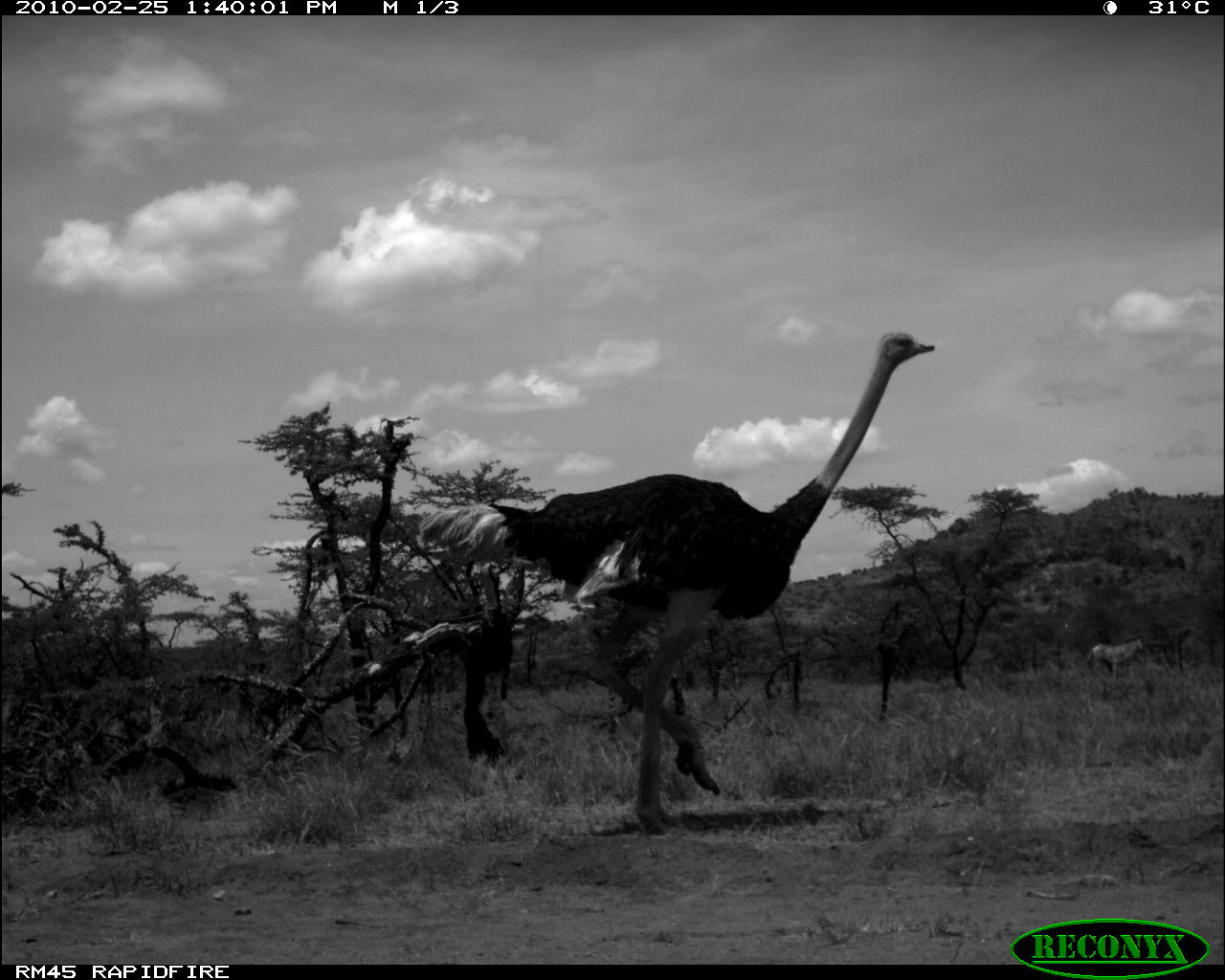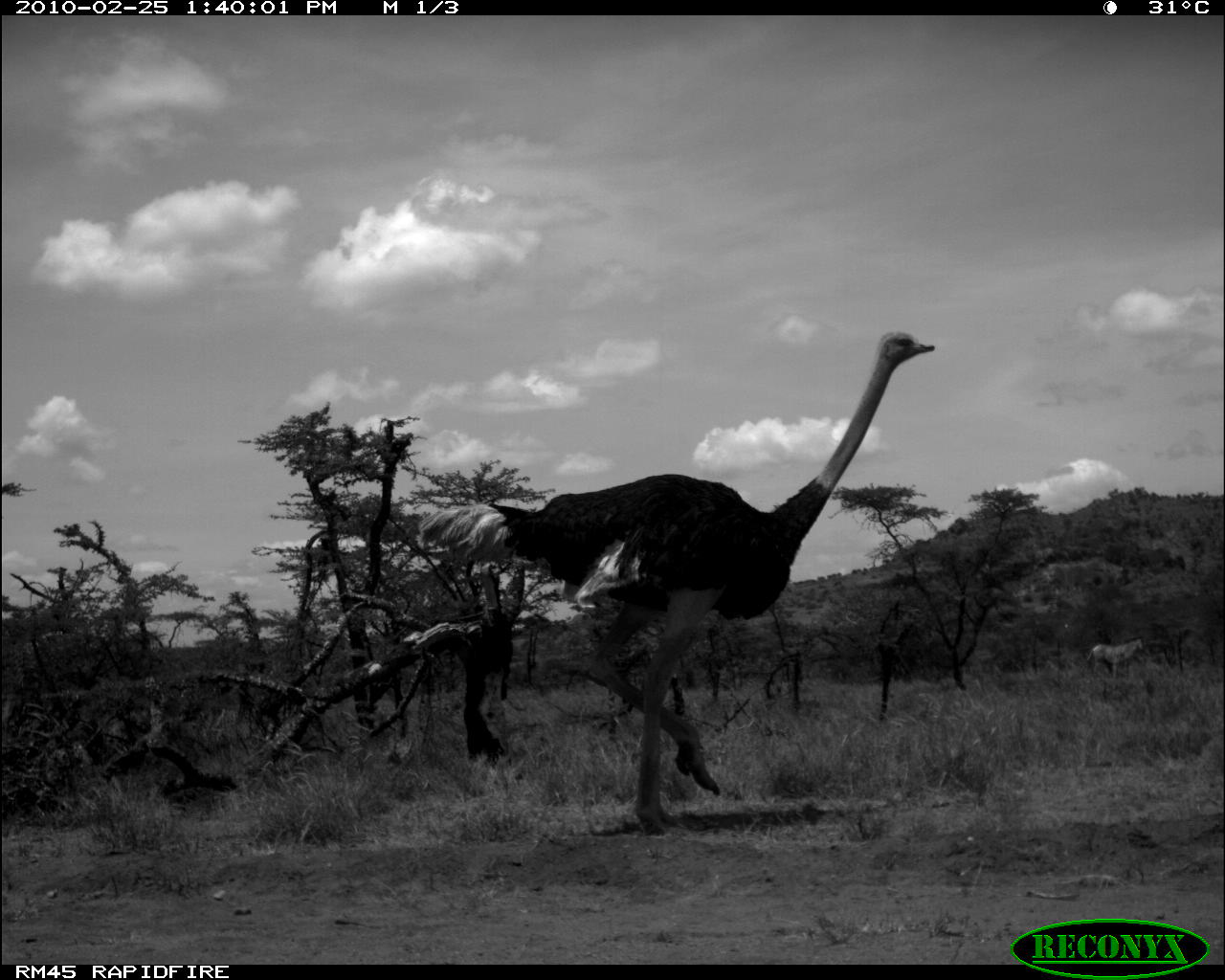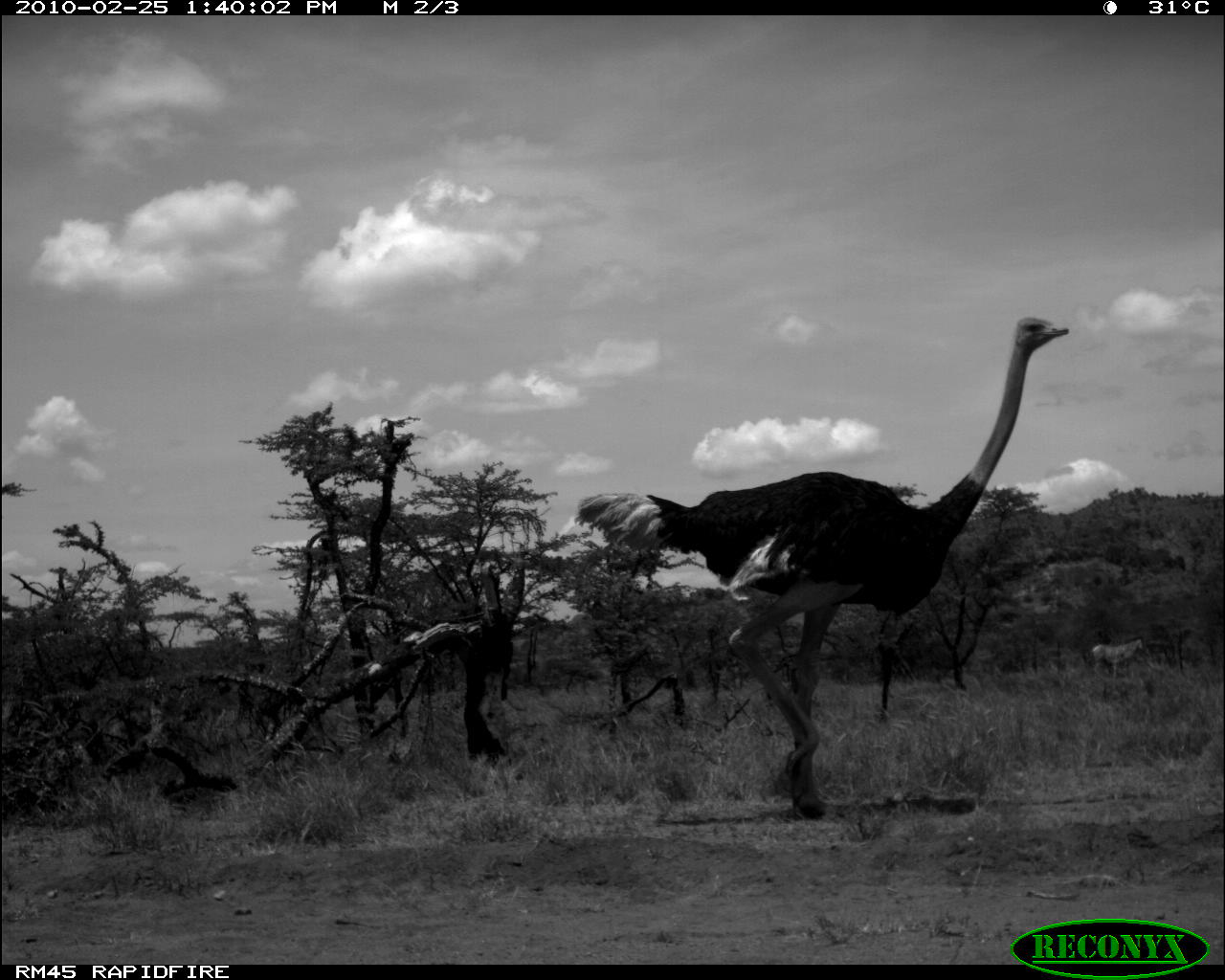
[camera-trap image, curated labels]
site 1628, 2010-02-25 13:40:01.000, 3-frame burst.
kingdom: Animalia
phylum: Chordata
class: Aves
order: Struthioniformes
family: Struthionidae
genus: Struthio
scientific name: Struthio camelus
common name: common ostrich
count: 1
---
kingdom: Animalia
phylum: Chordata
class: Mammalia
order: Perissodactyla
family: Equidae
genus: Equus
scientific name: Equus grevyi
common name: grévy's zebra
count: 1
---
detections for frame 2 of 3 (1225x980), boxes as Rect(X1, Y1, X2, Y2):
equus grevyi: Rect(416, 330, 934, 836); Rect(1086, 635, 1144, 678)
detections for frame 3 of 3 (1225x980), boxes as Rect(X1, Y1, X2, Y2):
struthio camelus: Rect(571, 316, 1069, 821); Rect(1092, 637, 1145, 680)